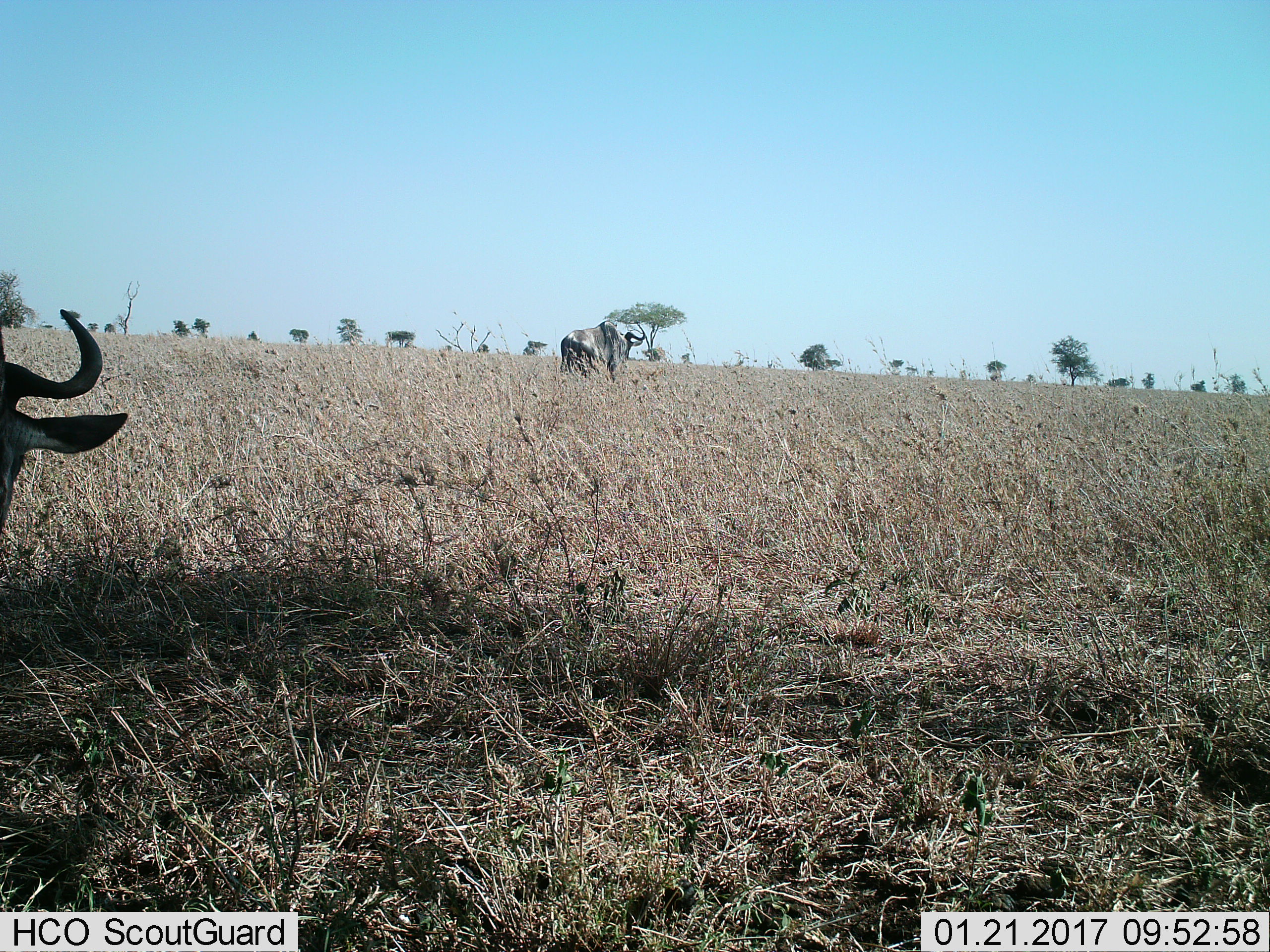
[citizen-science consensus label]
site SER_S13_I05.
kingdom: Animalia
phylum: Chordata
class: Mammalia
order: Artiodactyla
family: Bovidae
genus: Connochaetes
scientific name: Connochaetes taurinus taurinus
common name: blue wildebeest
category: wildebeestblue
Wildebeestblue (blue wildebeest) (Connochaetes taurinus taurinus), count 2. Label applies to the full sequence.